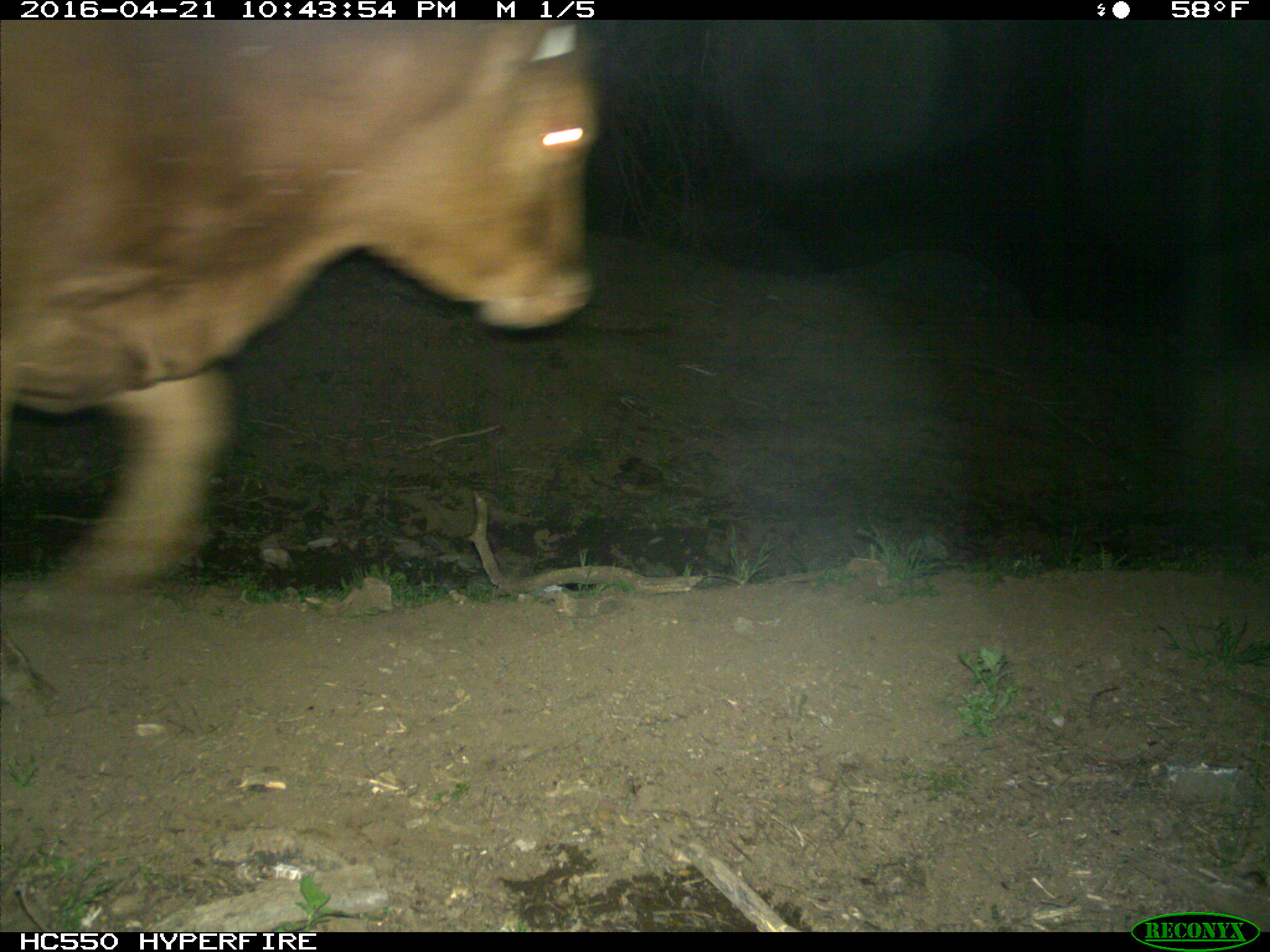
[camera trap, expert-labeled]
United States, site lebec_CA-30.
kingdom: Animalia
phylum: Chordata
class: Mammalia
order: Artiodactyla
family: Bovidae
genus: Bos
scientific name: Bos taurus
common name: domestic cow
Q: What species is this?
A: Bos taurus (domestic cow).